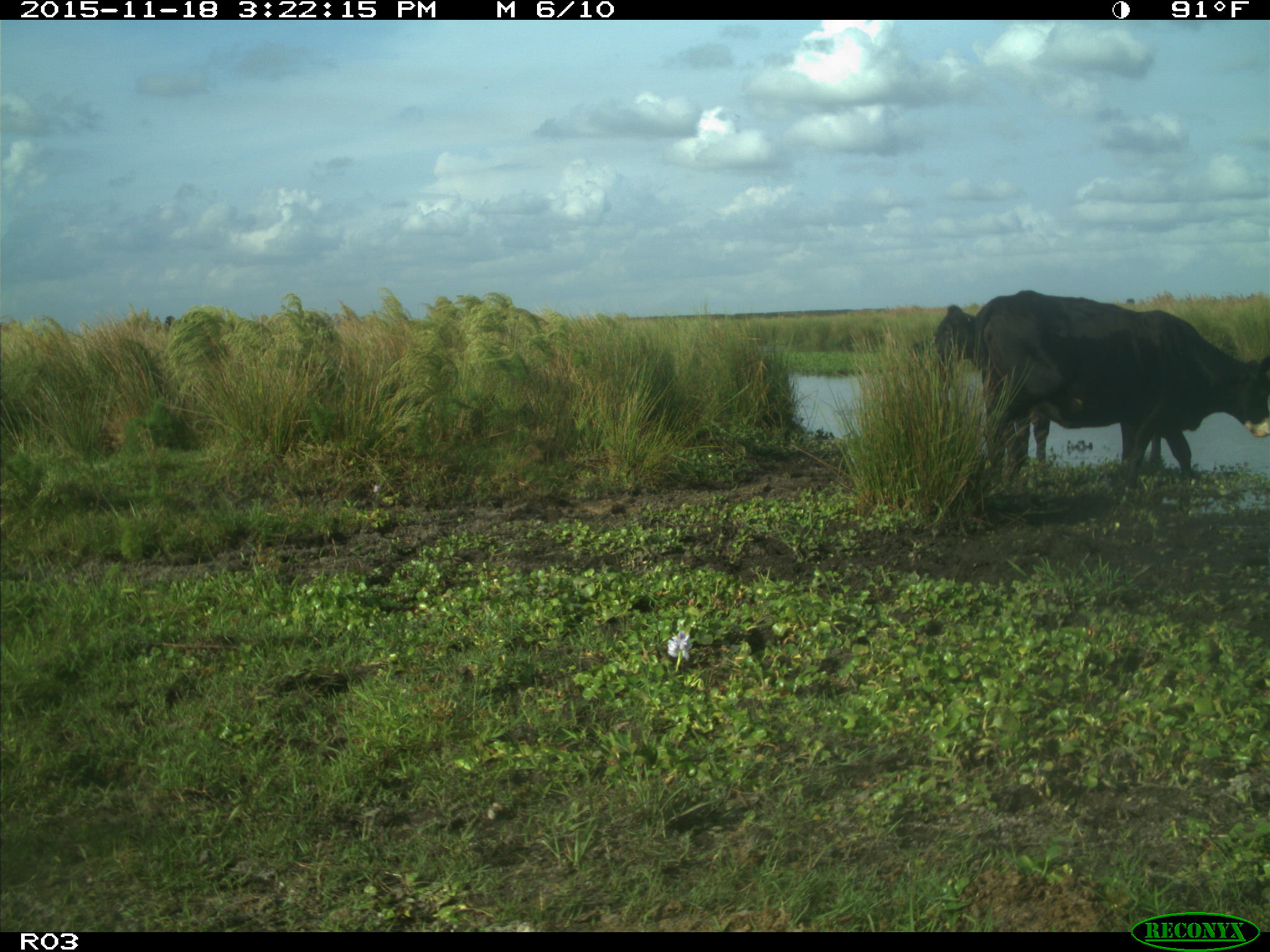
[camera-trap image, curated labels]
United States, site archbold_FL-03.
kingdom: Animalia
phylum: Chordata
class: Mammalia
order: Artiodactyla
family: Bovidae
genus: Bos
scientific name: Bos taurus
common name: domestic cow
Bos taurus (domestic cow).